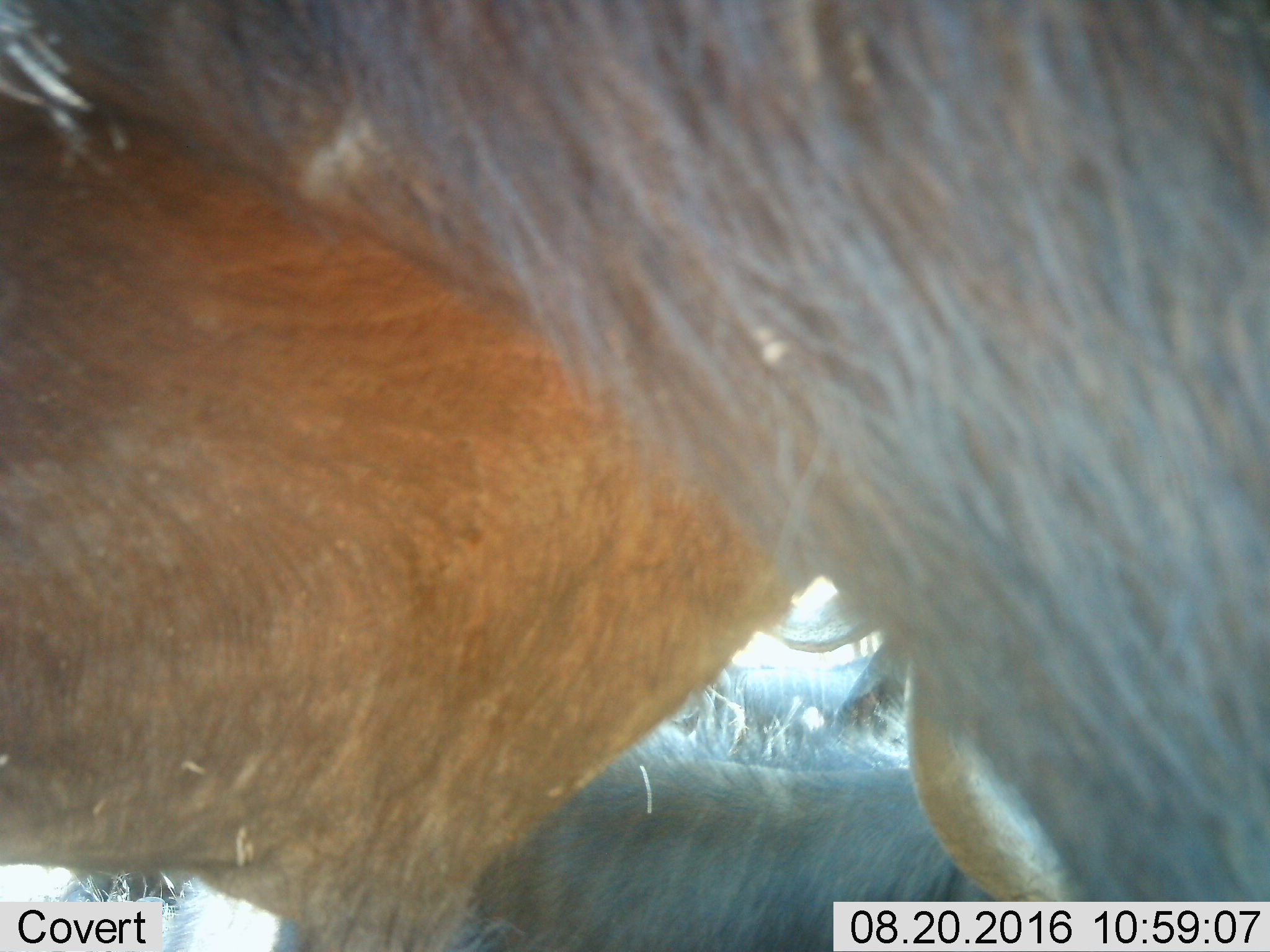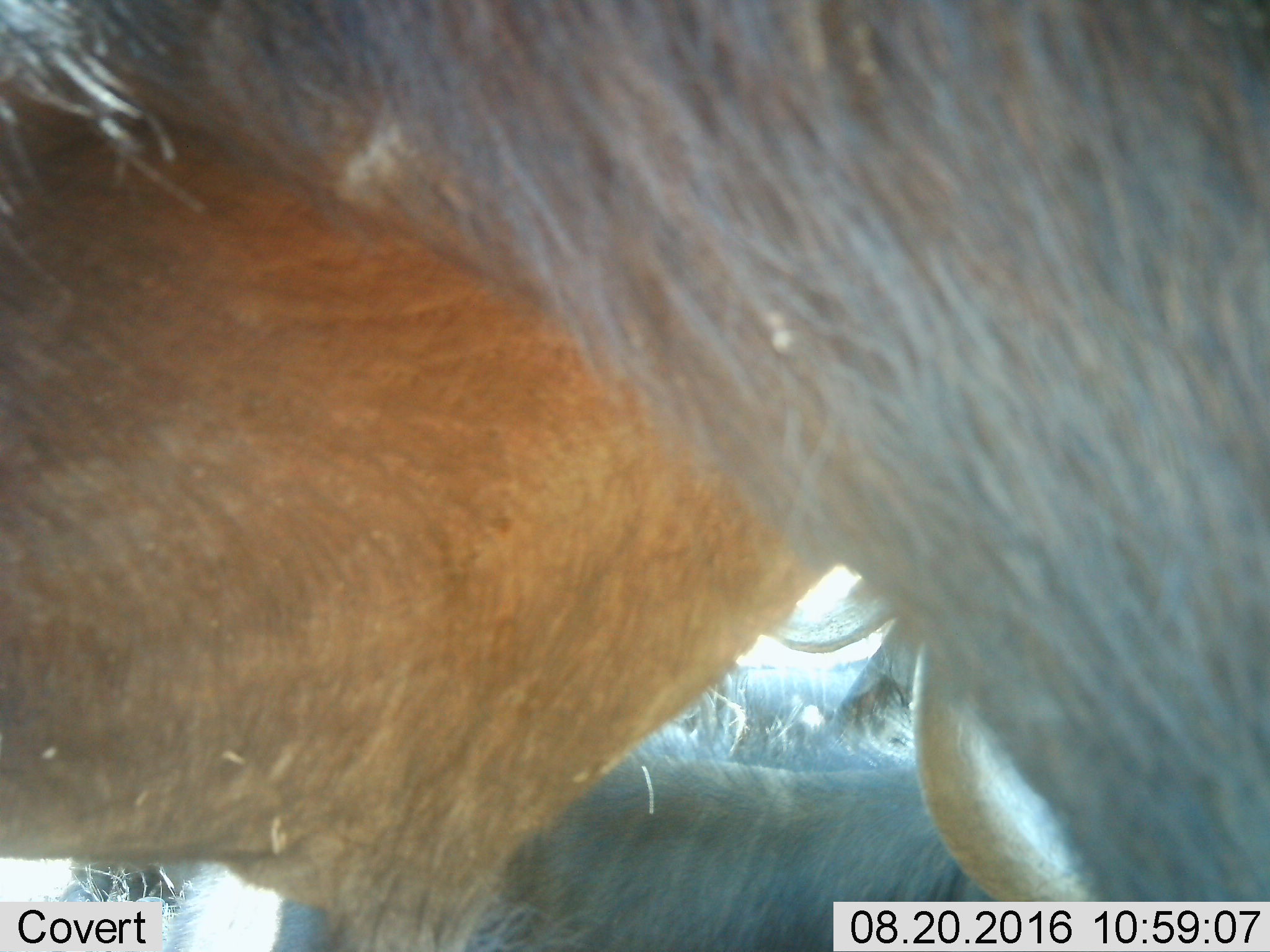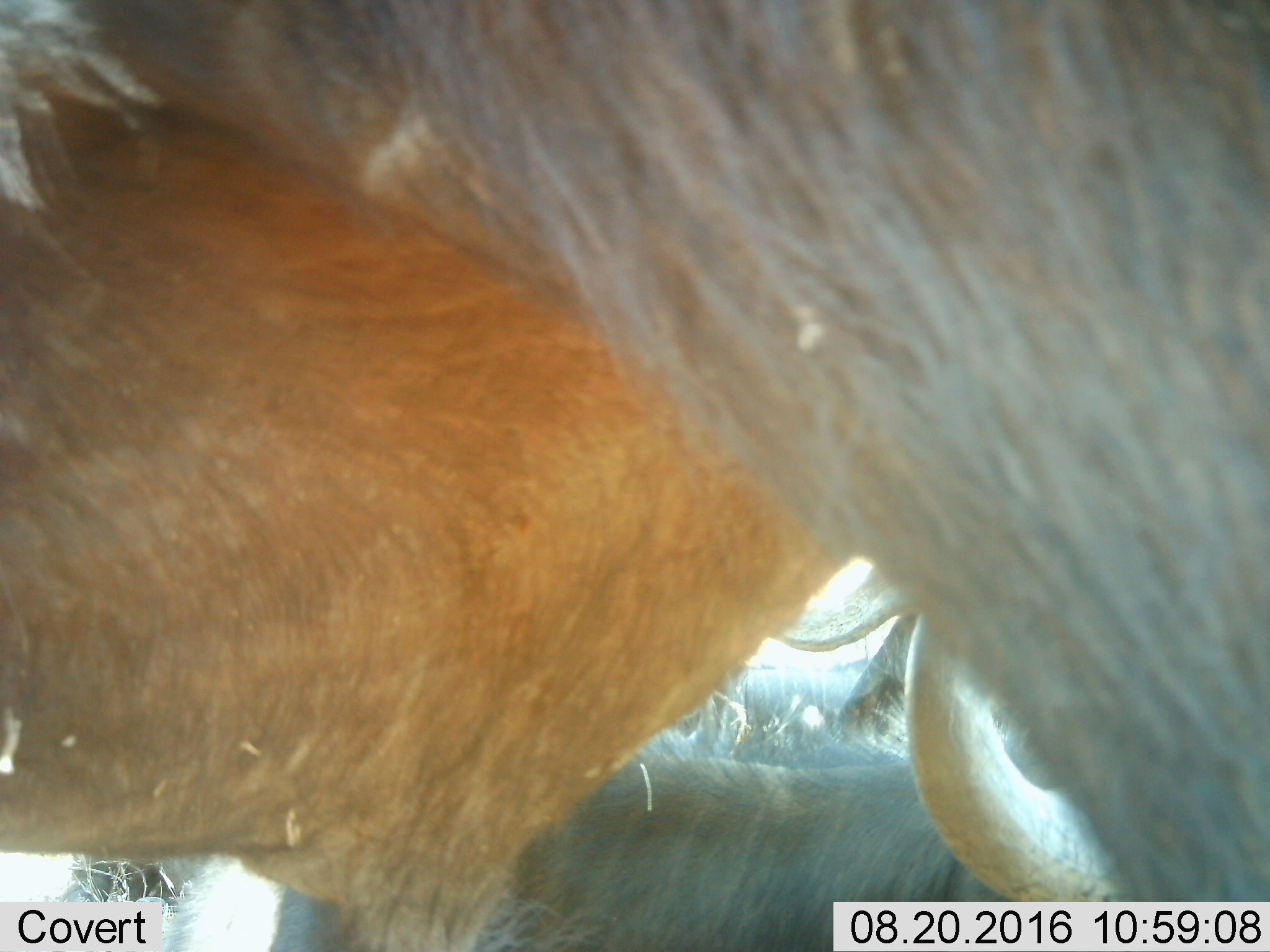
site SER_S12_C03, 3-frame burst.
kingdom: Animalia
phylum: Chordata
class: Mammalia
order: Artiodactyla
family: Bovidae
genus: Connochaetes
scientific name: Connochaetes taurinus taurinus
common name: blue wildebeest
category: wildebeestblue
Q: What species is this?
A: Wildebeestblue (blue wildebeest) (Connochaetes taurinus taurinus).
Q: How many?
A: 3.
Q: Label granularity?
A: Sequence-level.